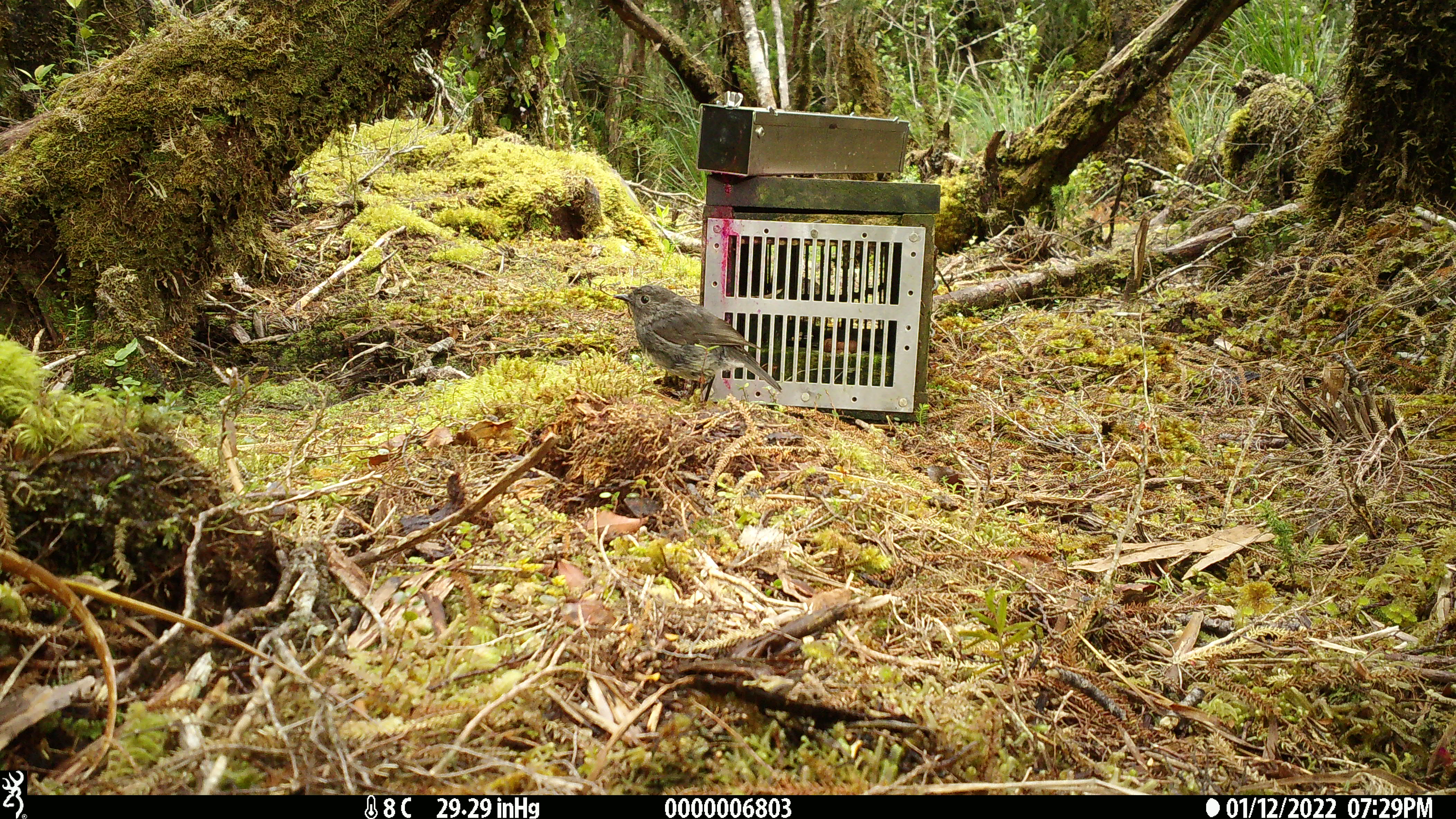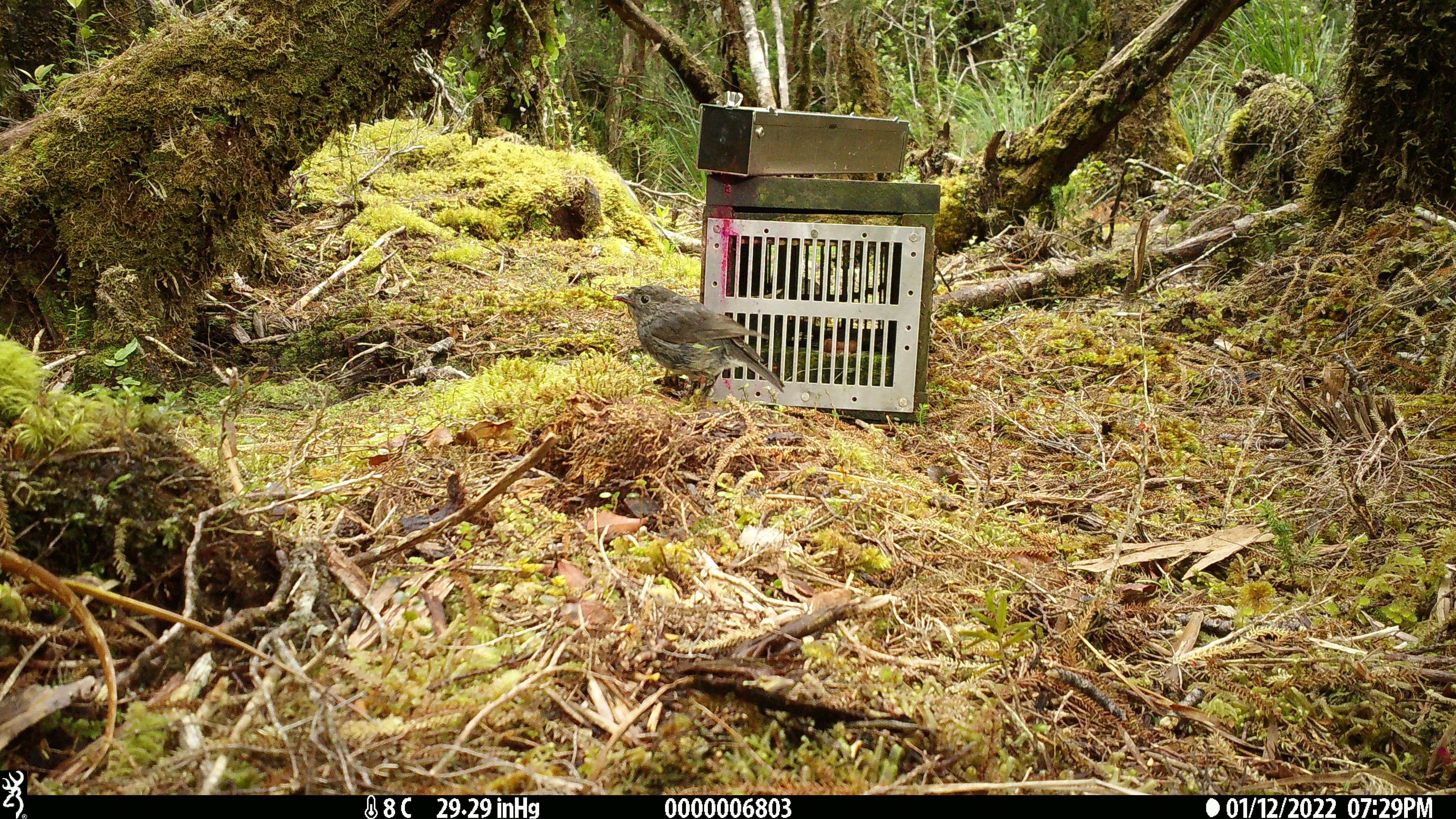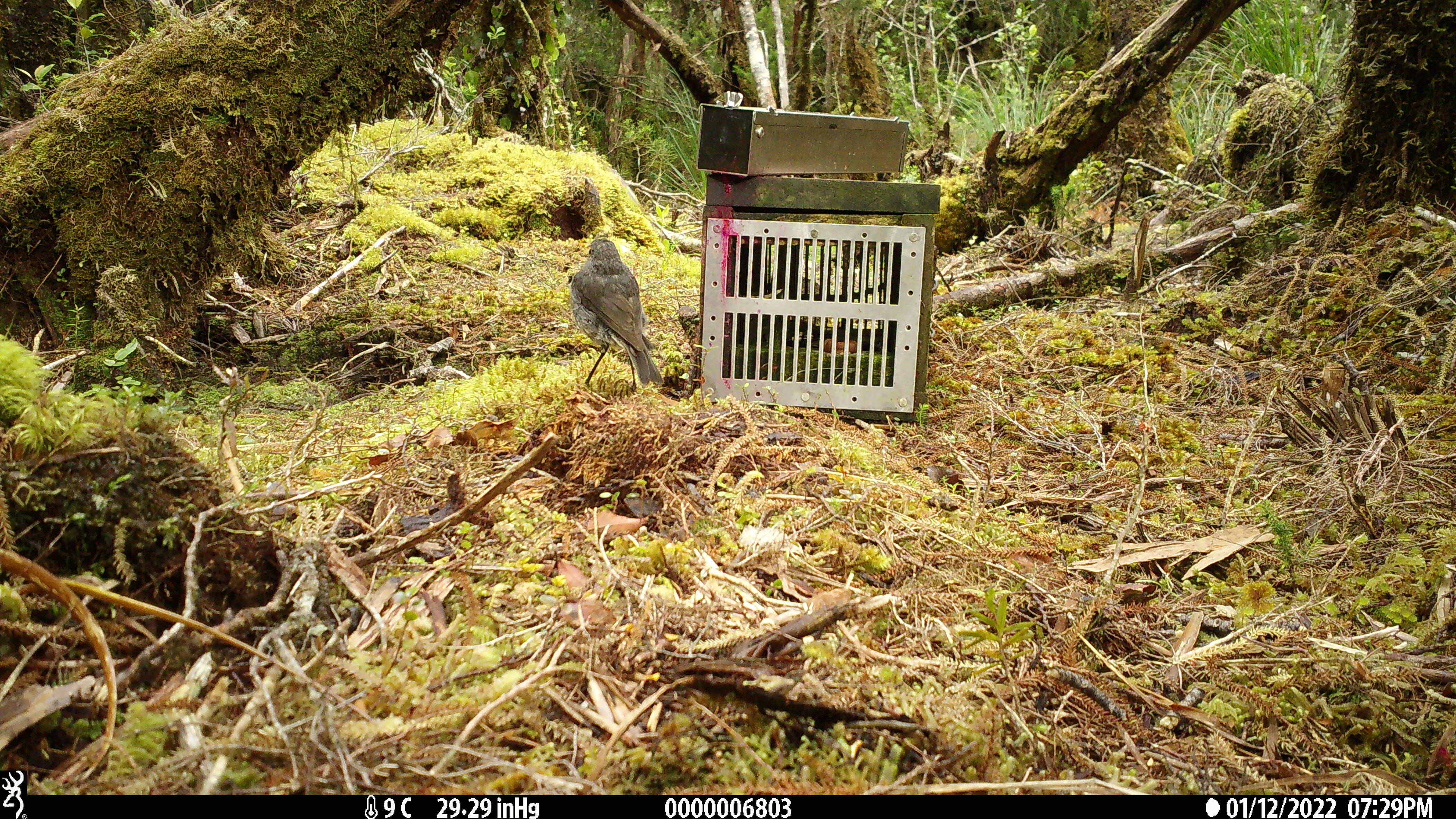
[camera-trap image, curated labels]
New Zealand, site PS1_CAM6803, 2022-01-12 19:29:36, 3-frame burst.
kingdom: Animalia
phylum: Chordata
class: Aves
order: Passeriformes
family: Petroicidae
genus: Petroica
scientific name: Petroica australis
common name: new zealand robin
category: robin